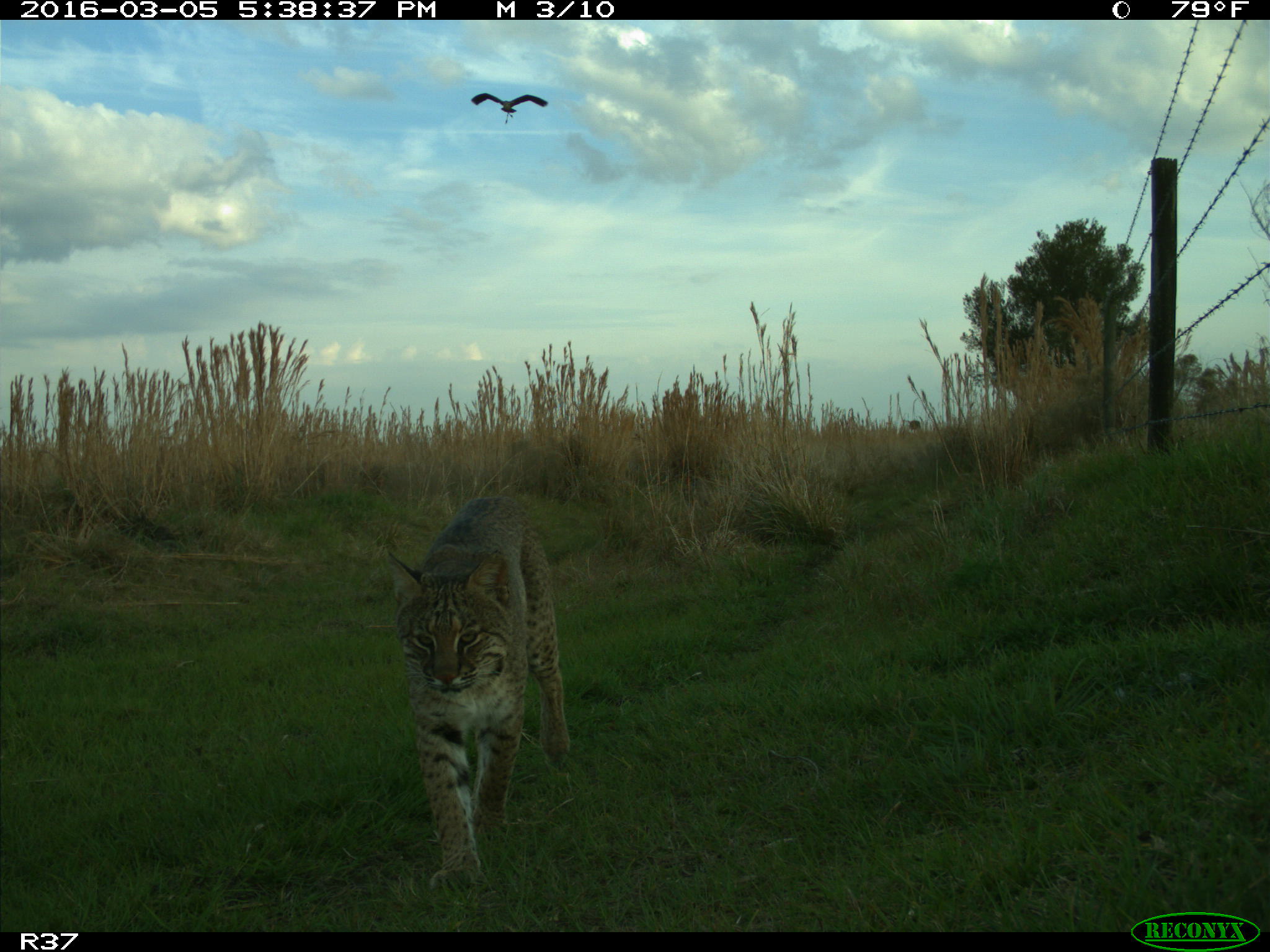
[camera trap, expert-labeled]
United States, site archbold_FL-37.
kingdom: Animalia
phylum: Chordata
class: Mammalia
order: Carnivora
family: Felidae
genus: Lynx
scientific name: Lynx rufus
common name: bobcat